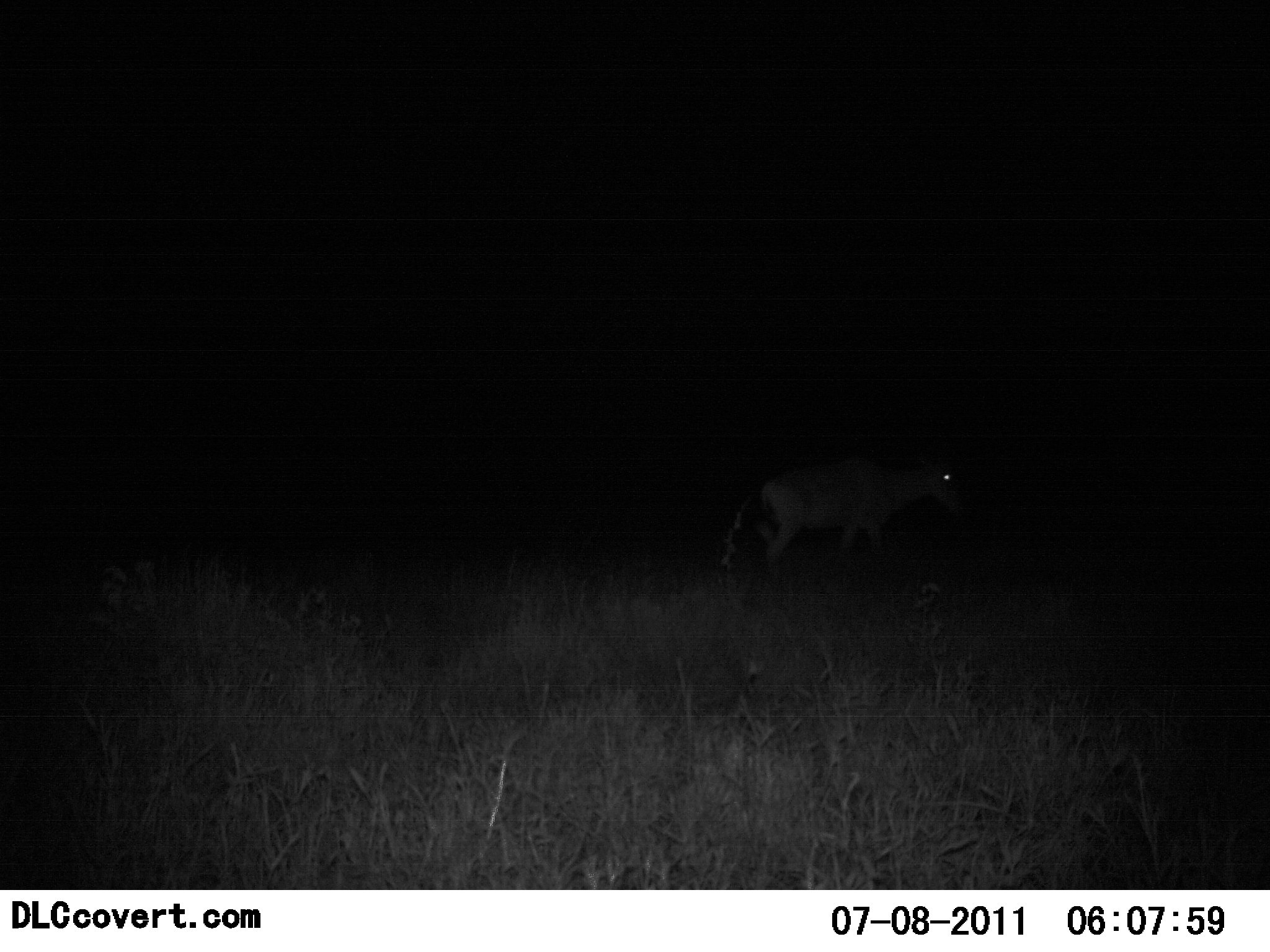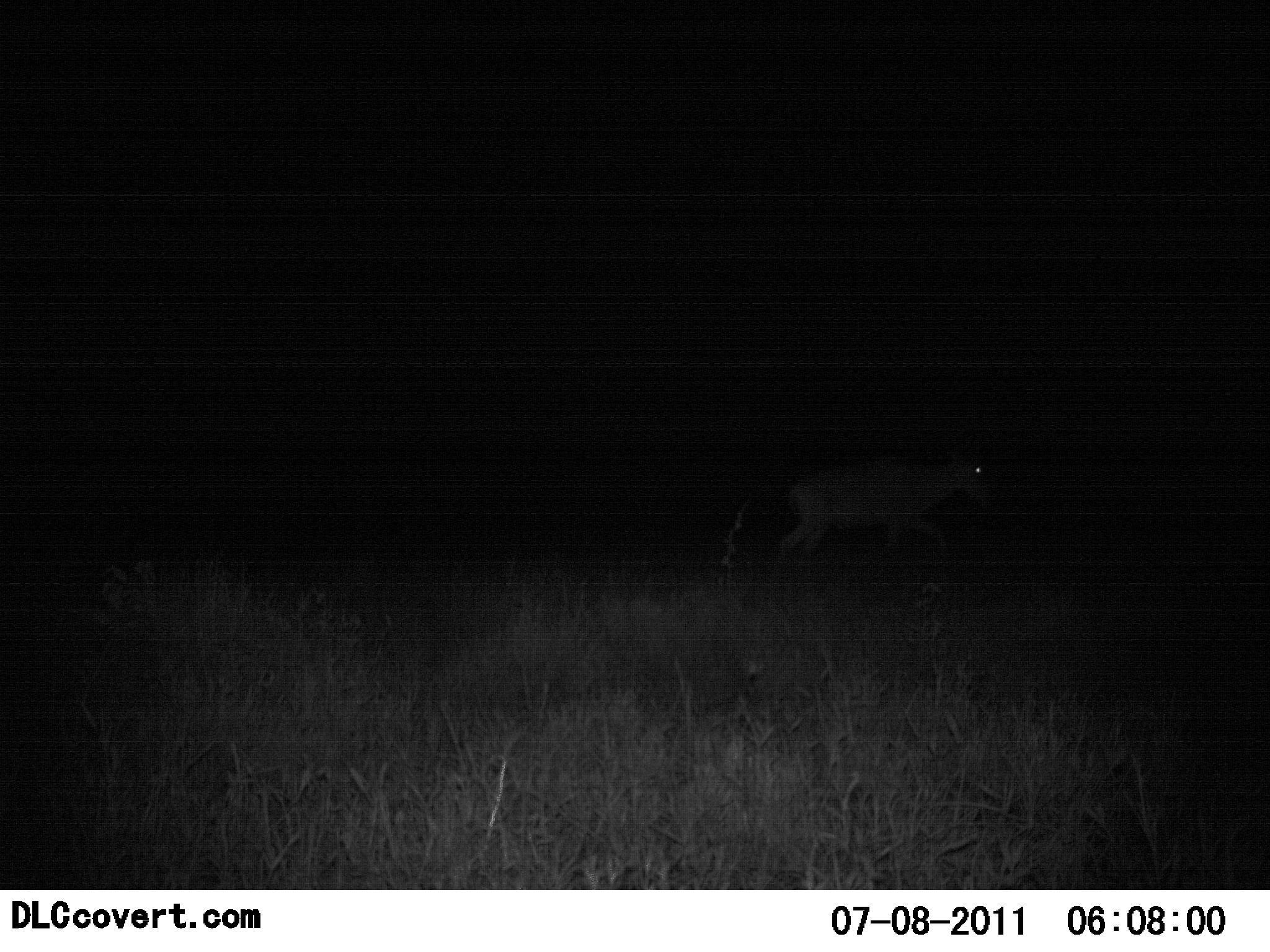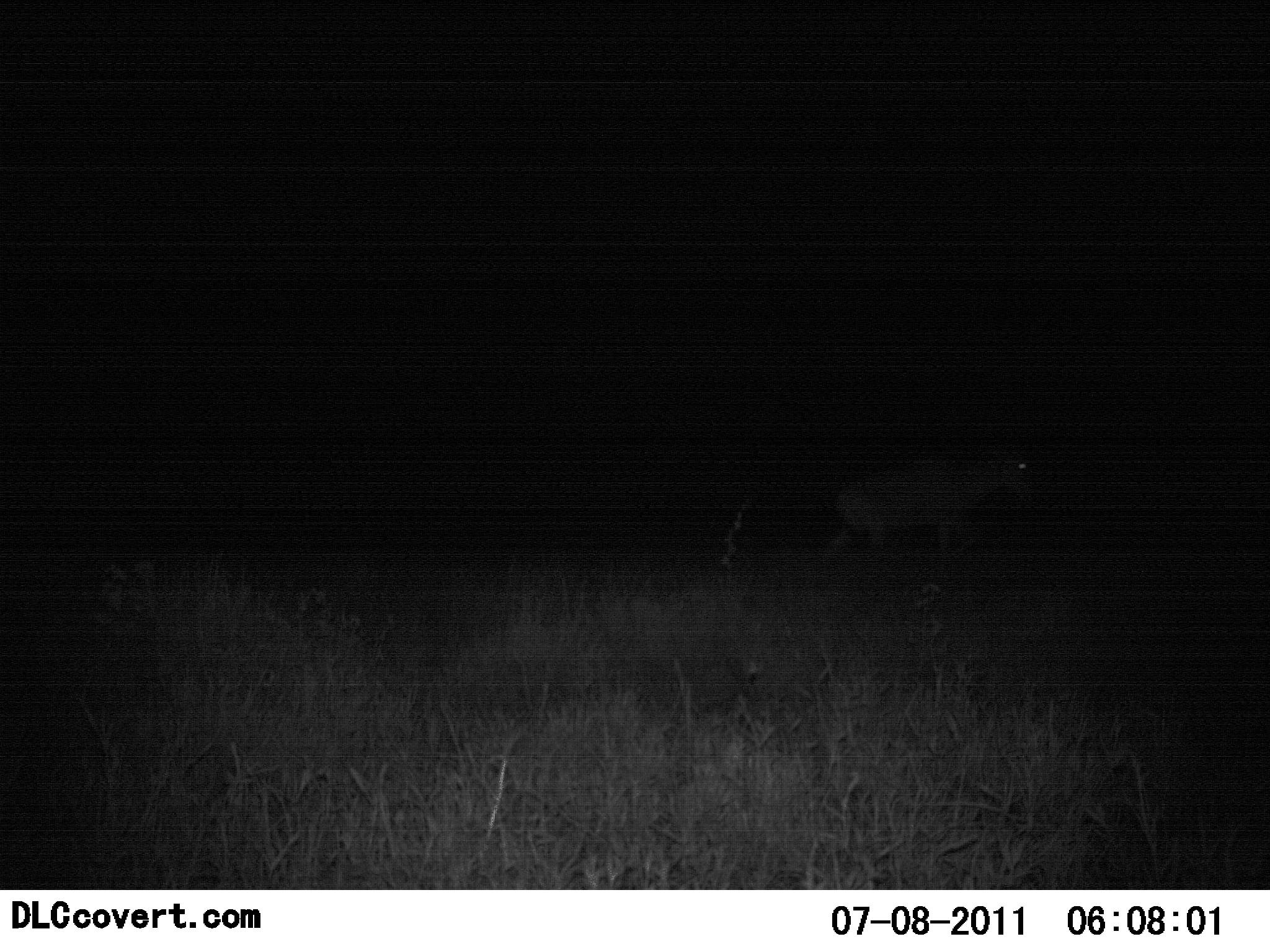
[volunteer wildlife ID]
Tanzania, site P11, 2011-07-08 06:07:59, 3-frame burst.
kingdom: Animalia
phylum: Chordata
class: Mammalia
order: Artiodactyla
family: Bovidae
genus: Alcelaphus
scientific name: Alcelaphus buselaphus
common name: hartebeest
Hartebeest (Alcelaphus buselaphus), count 1. Behavior (volunteer vote fractions): standing 0%, resting 0%, moving 100%, interacting 0%. Young present (vote fraction): 20%. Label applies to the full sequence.